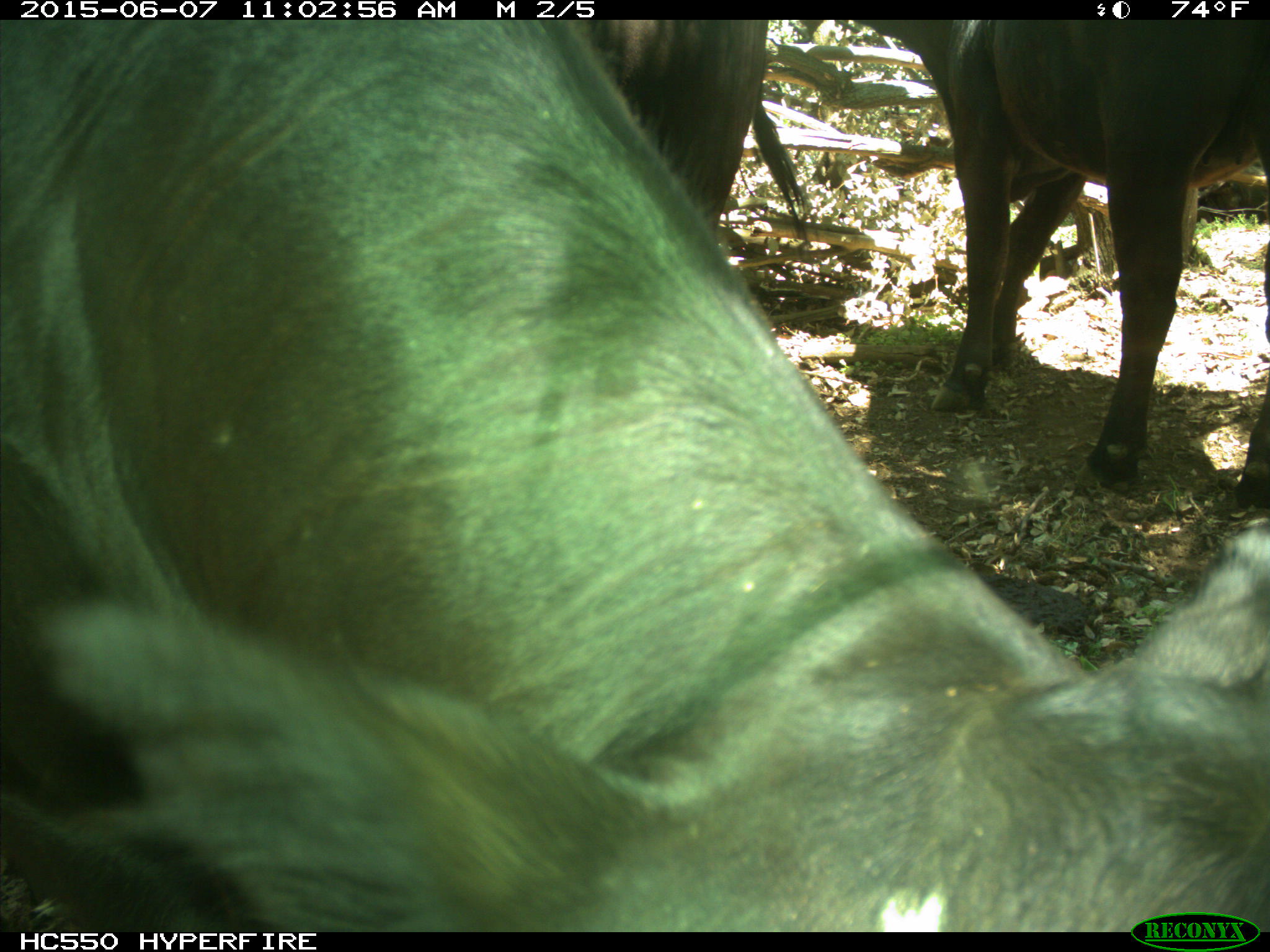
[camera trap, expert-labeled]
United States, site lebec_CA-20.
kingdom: Animalia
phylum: Chordata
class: Mammalia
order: Artiodactyla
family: Bovidae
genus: Bos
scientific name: Bos taurus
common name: domestic cow